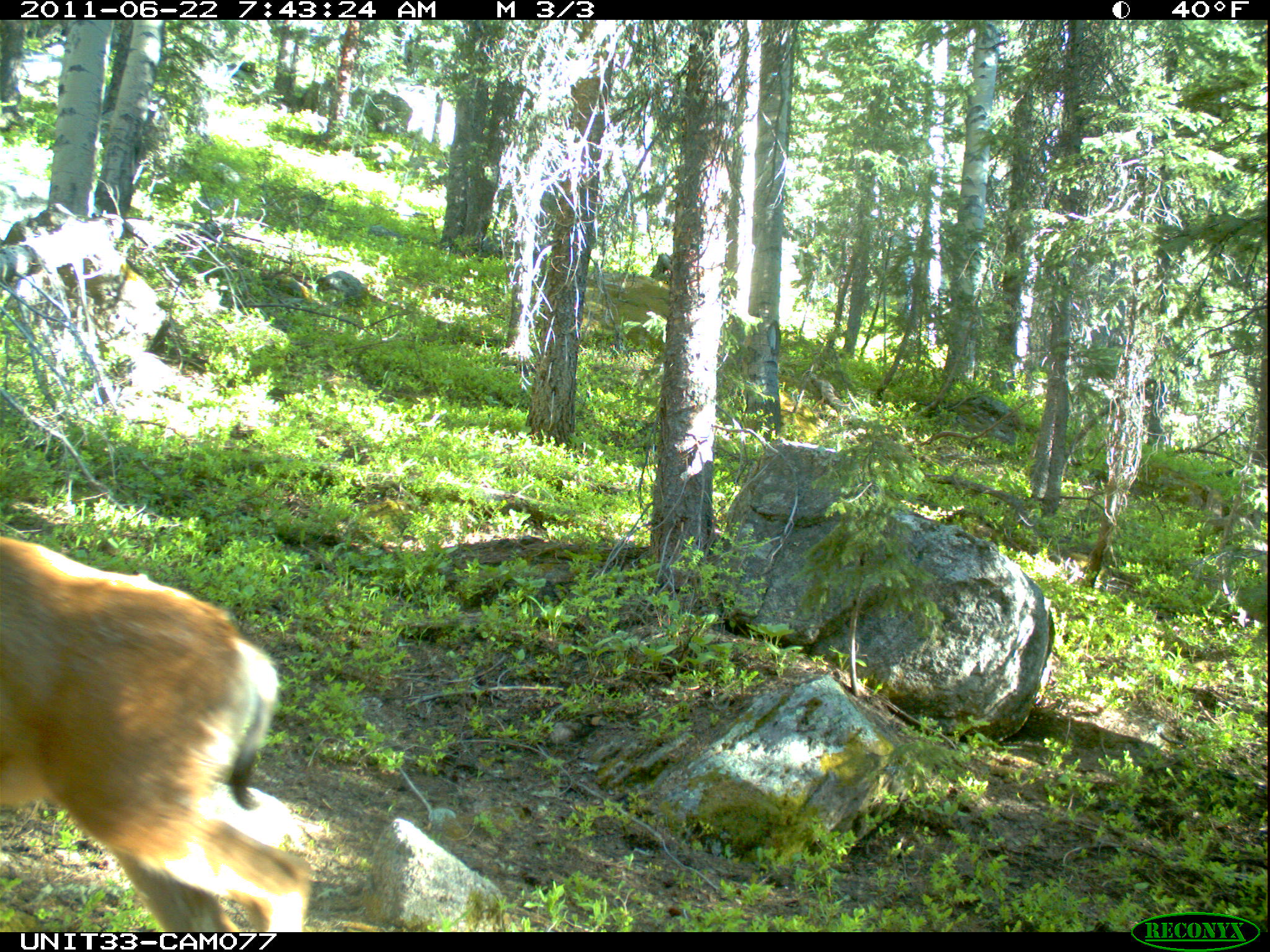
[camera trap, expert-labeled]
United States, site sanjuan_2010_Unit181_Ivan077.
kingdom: Animalia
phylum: Chordata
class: Mammalia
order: Artiodactyla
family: Cervidae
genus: Odocoileus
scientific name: Odocoileus hemionus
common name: mule deer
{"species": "Odocoileus hemionus (mule deer)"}